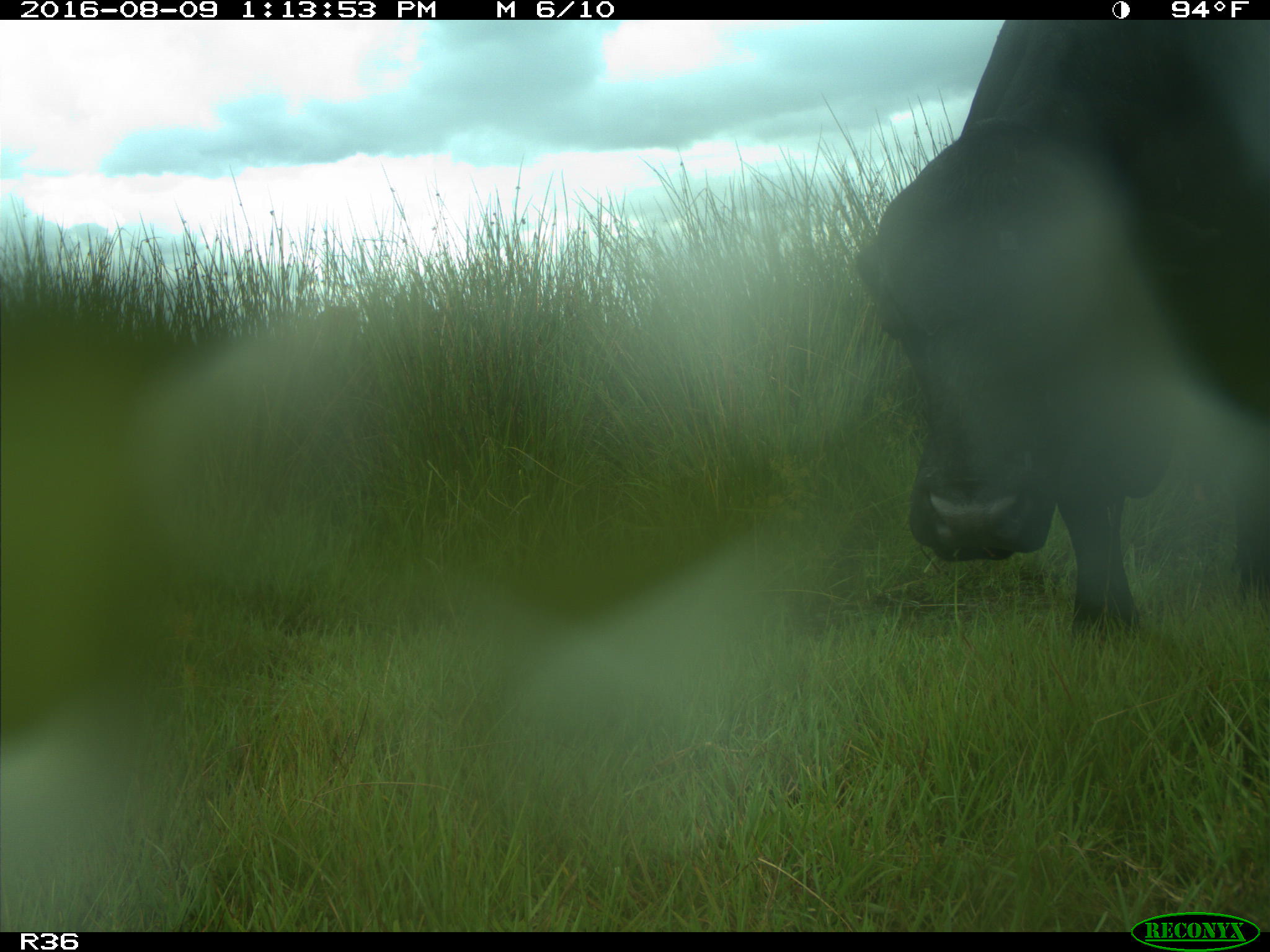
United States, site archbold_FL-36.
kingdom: Animalia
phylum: Chordata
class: Mammalia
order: Artiodactyla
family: Bovidae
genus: Bos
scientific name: Bos taurus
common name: domestic cow